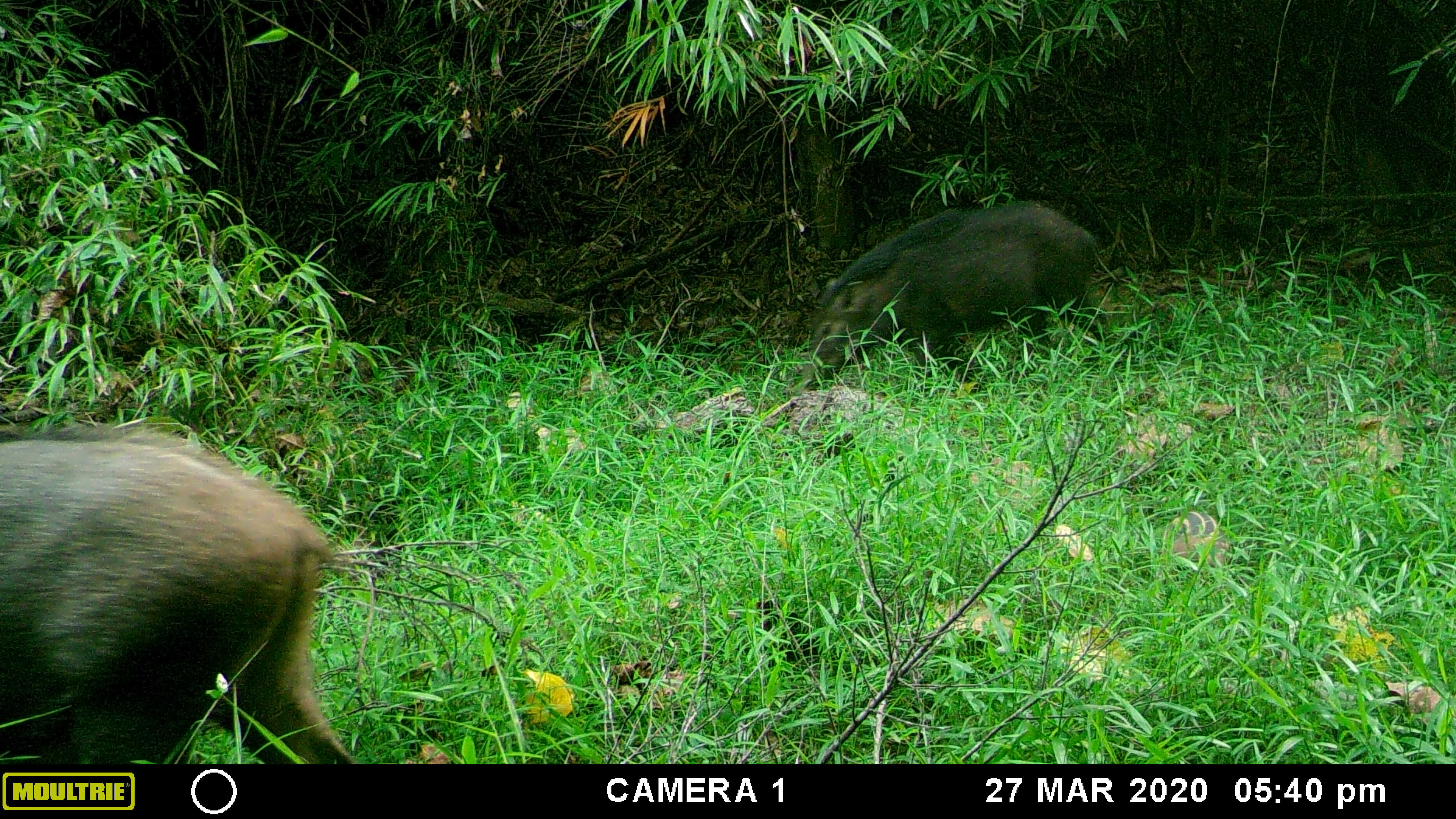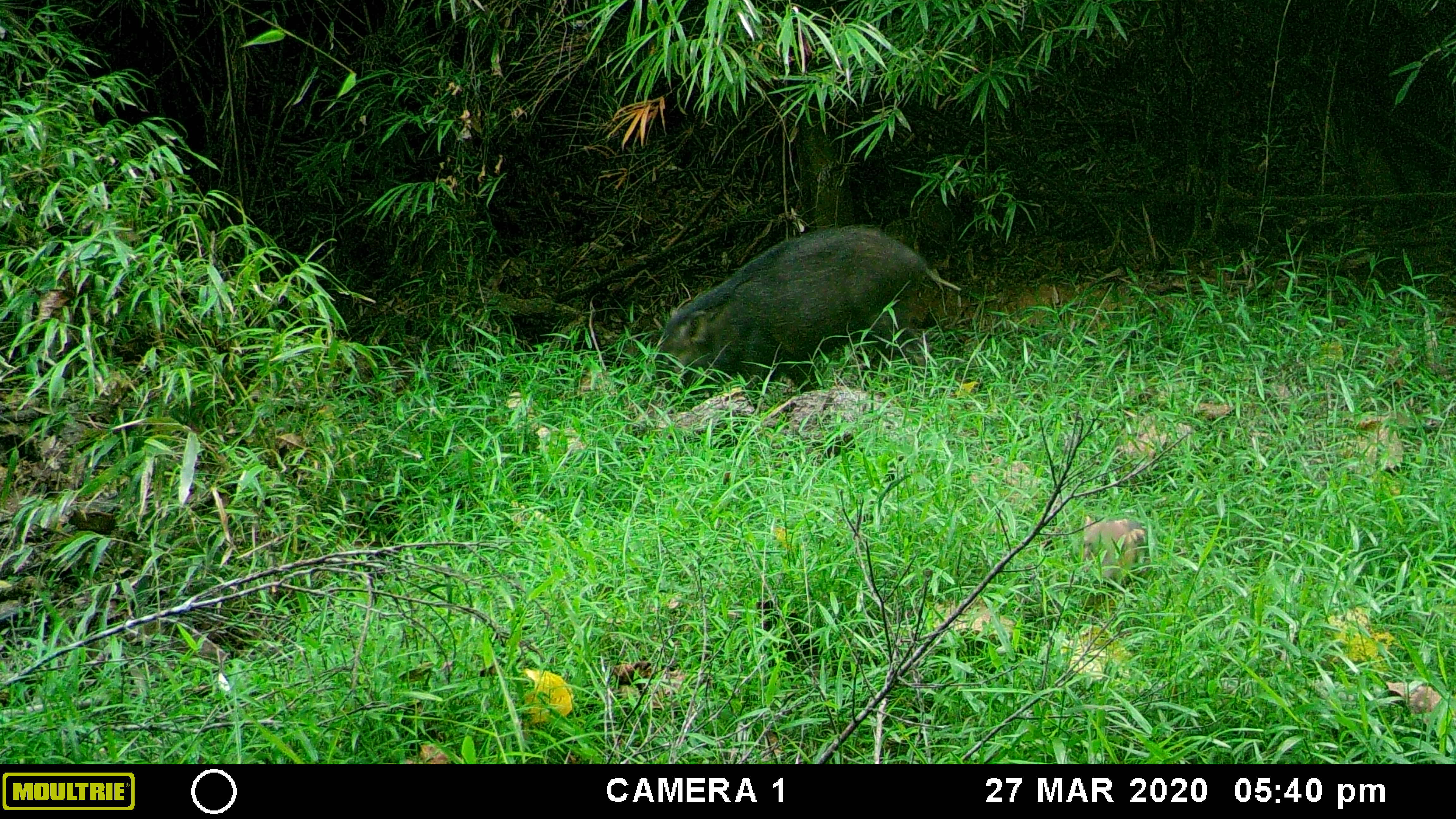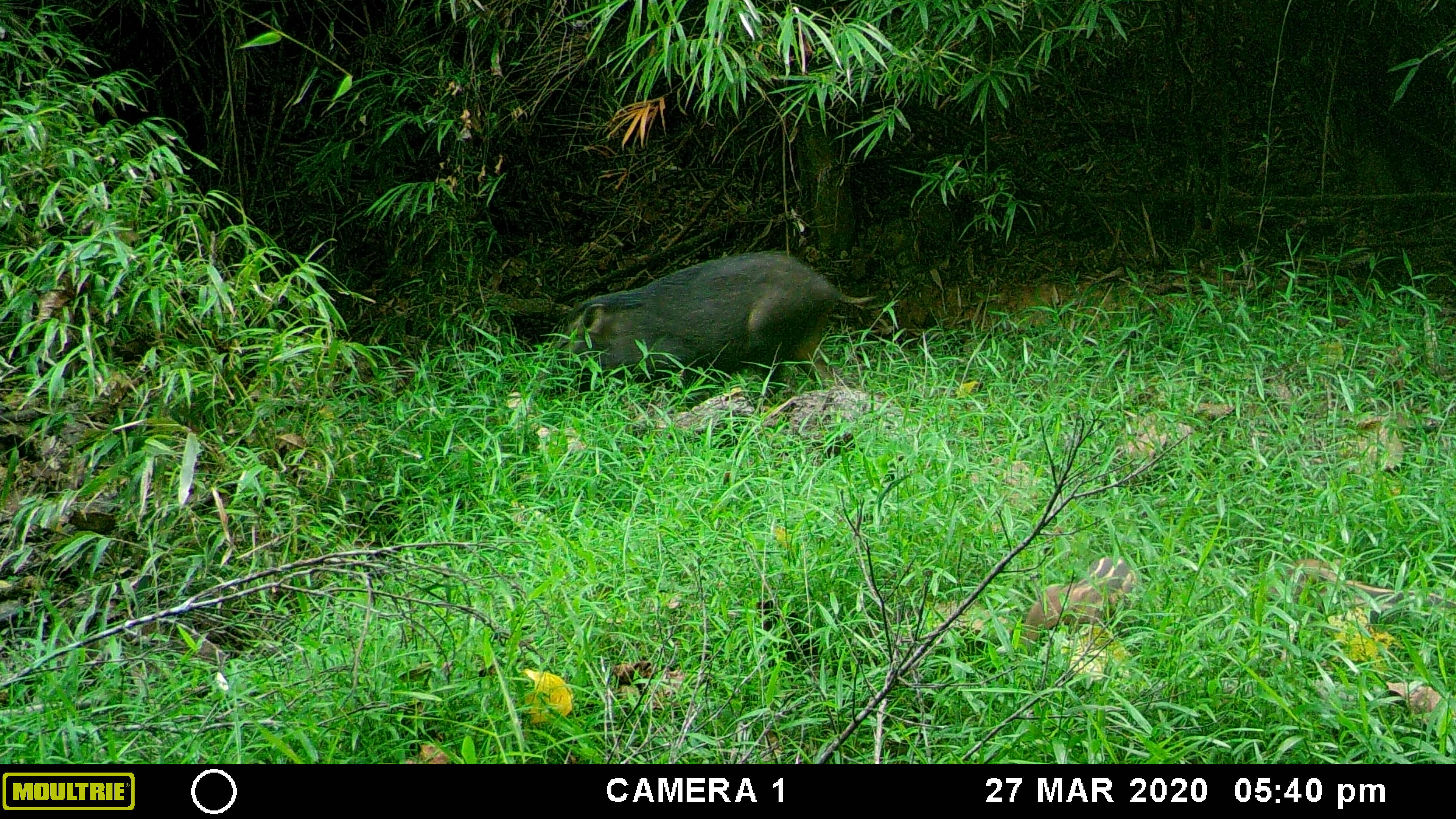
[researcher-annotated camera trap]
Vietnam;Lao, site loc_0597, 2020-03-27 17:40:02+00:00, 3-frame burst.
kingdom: Animalia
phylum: Chordata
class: Mammalia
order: Artiodactyla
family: Suidae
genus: Sus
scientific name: Sus scrofa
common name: eurasian wild pig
Eurasian wild pig (Sus scrofa). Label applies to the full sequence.